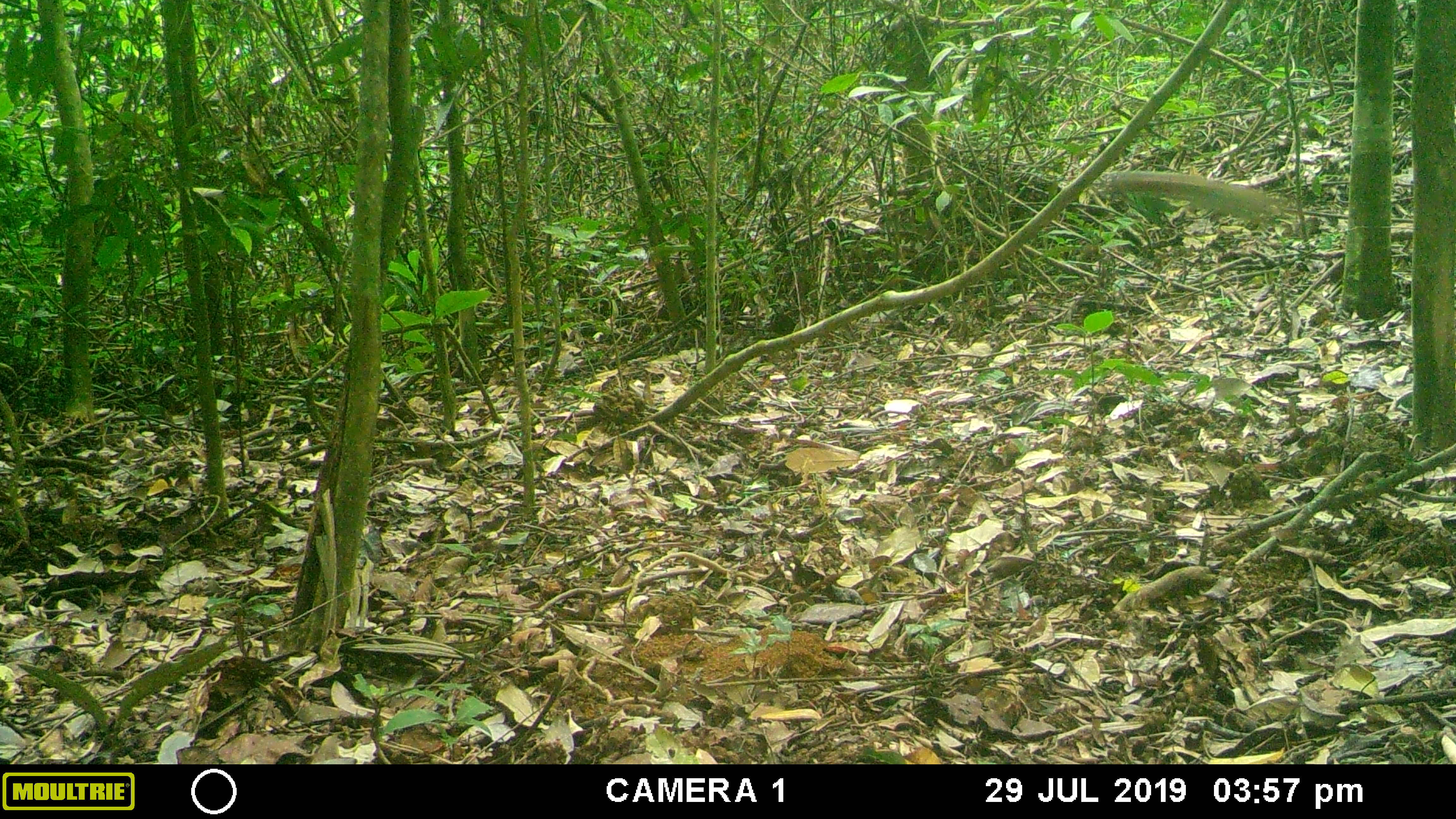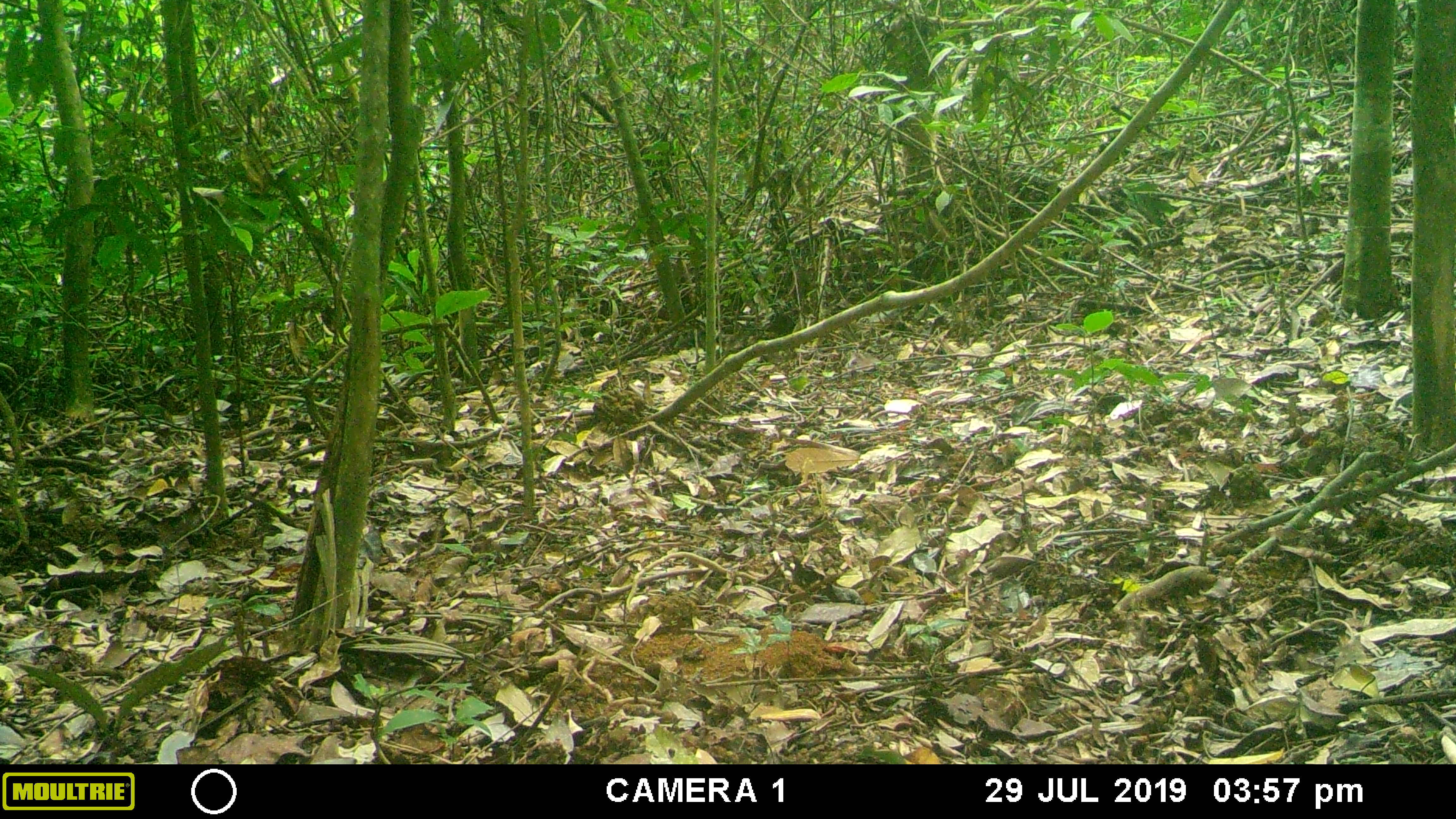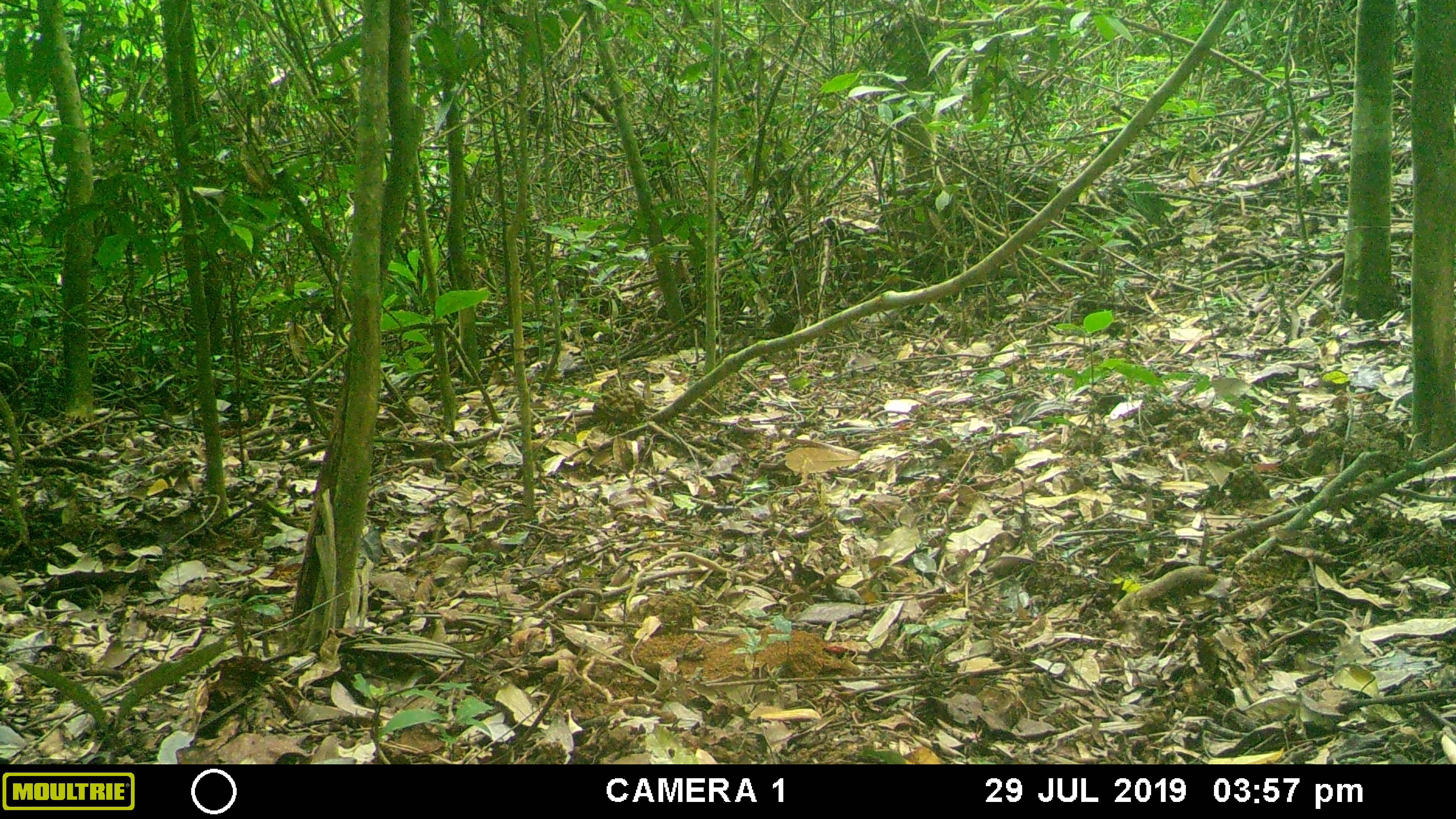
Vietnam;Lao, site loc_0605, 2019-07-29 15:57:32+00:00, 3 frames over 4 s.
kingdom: Animalia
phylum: Chordata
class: Mammalia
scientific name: Mammalia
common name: mammal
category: unidentified small mammal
Unidentified small mammal (mammal) (Mammalia). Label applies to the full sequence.